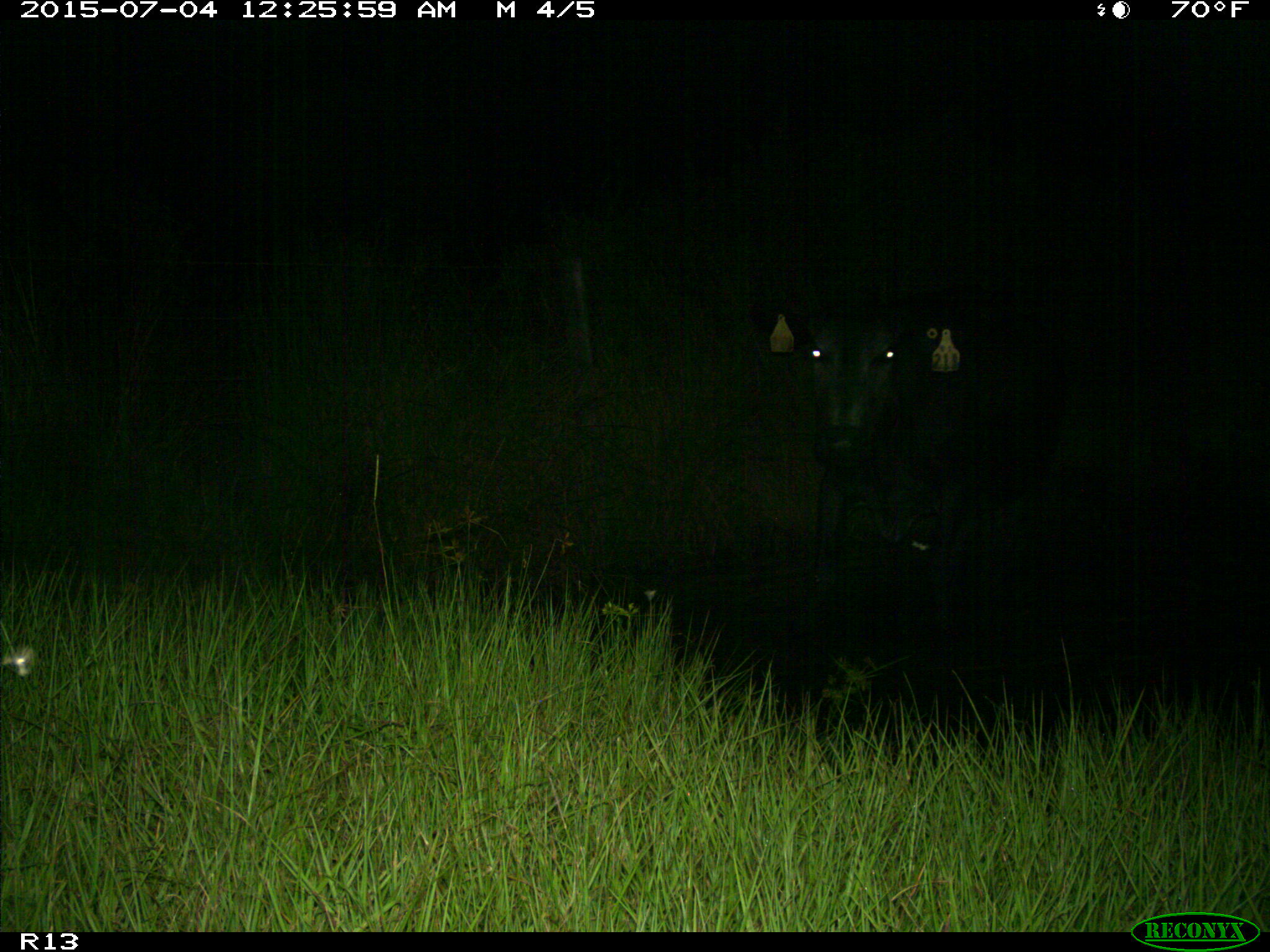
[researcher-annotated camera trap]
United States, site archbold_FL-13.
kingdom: Animalia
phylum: Chordata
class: Mammalia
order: Artiodactyla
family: Bovidae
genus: Bos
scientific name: Bos taurus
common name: domestic cow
Bos taurus (domestic cow).